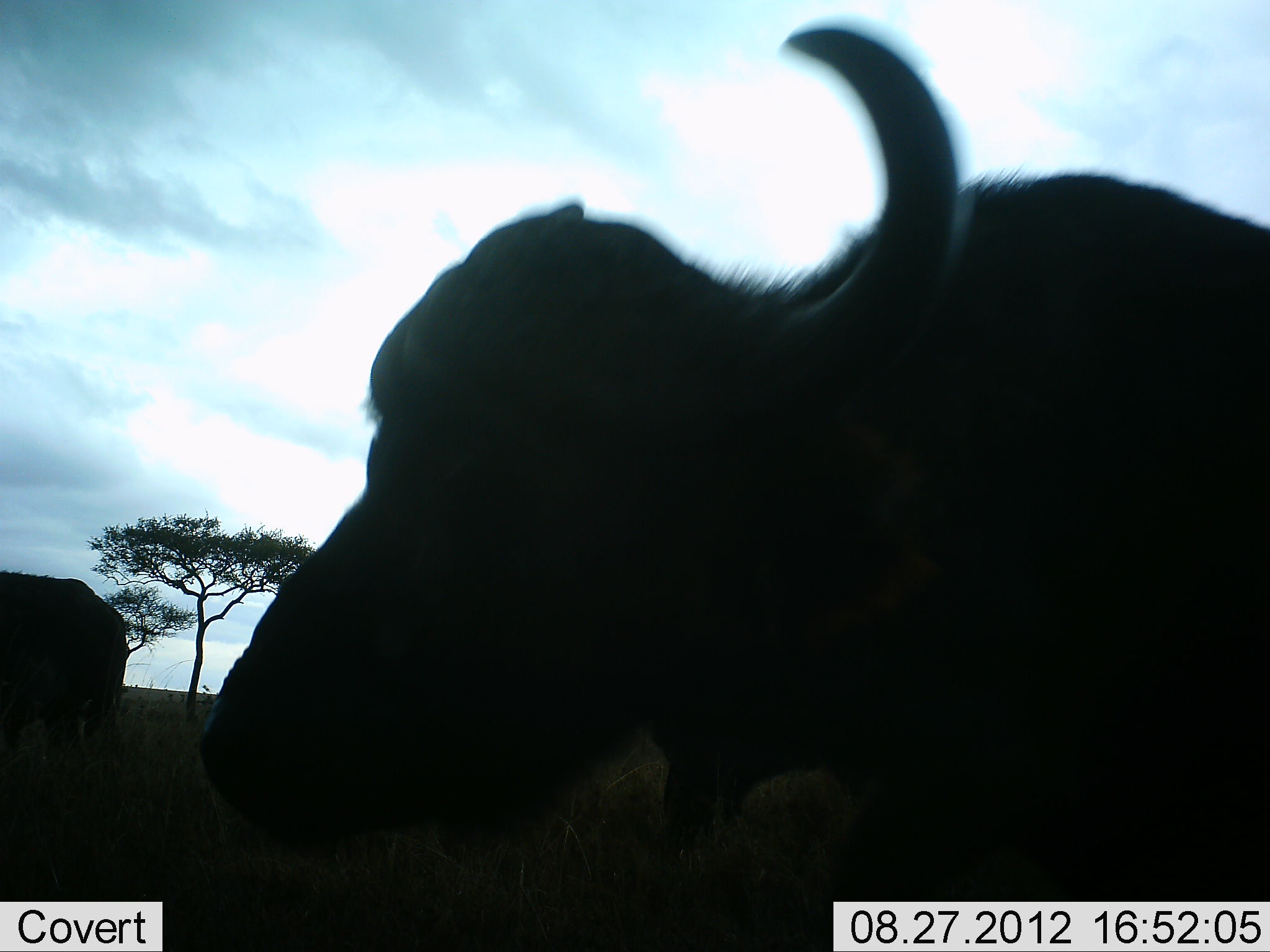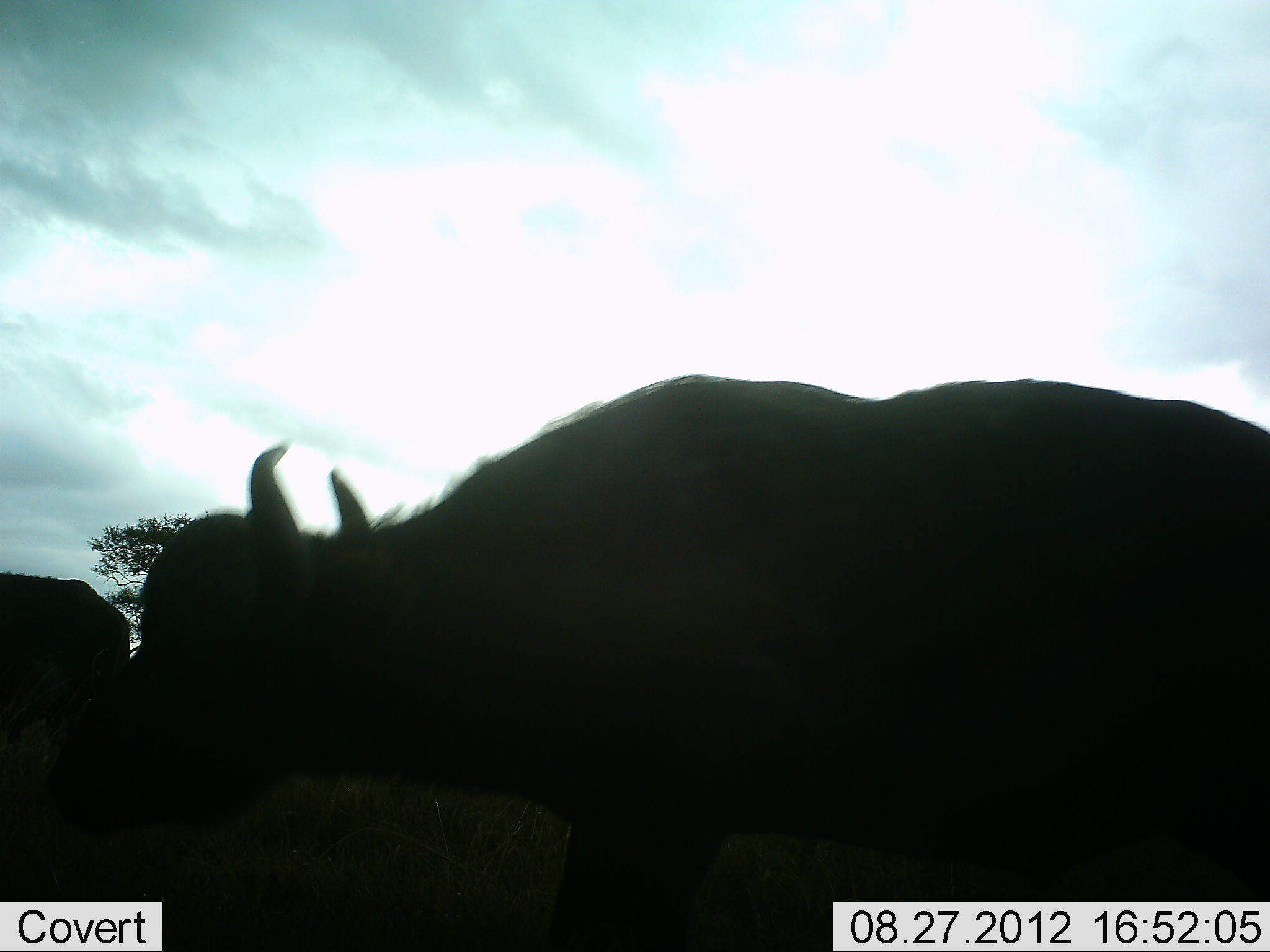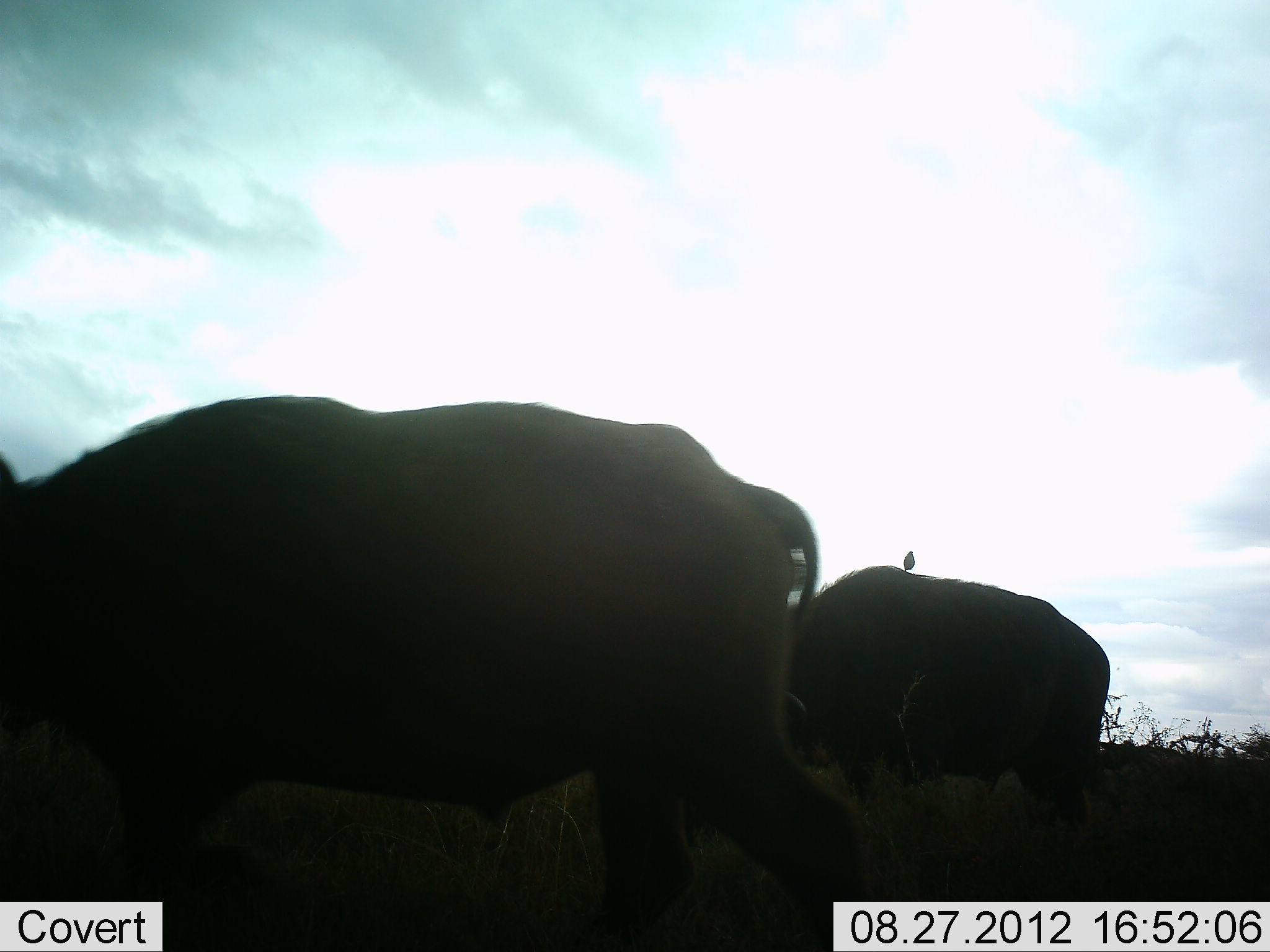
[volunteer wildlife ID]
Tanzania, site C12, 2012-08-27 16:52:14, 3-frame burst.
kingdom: Animalia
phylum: Chordata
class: Mammalia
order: Artiodactyla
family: Bovidae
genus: Syncerus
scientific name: Syncerus caffer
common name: cape buffalo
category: buffalo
Buffalo (cape buffalo) (Syncerus caffer), count 3. Behavior (volunteer vote fractions): standing 43%, resting 0%, moving 64%, interacting 0%. Young present (vote fraction): 0%. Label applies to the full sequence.